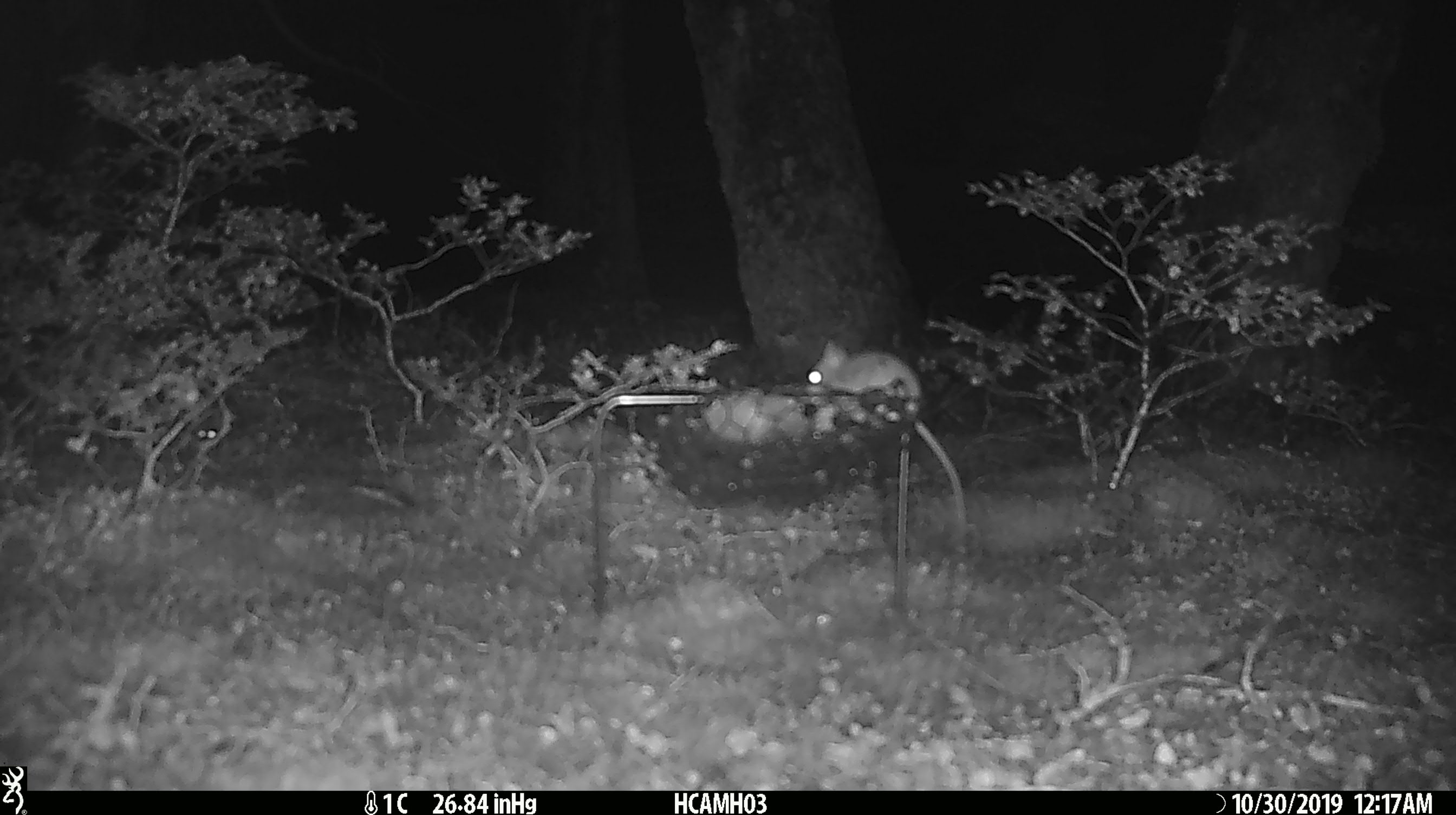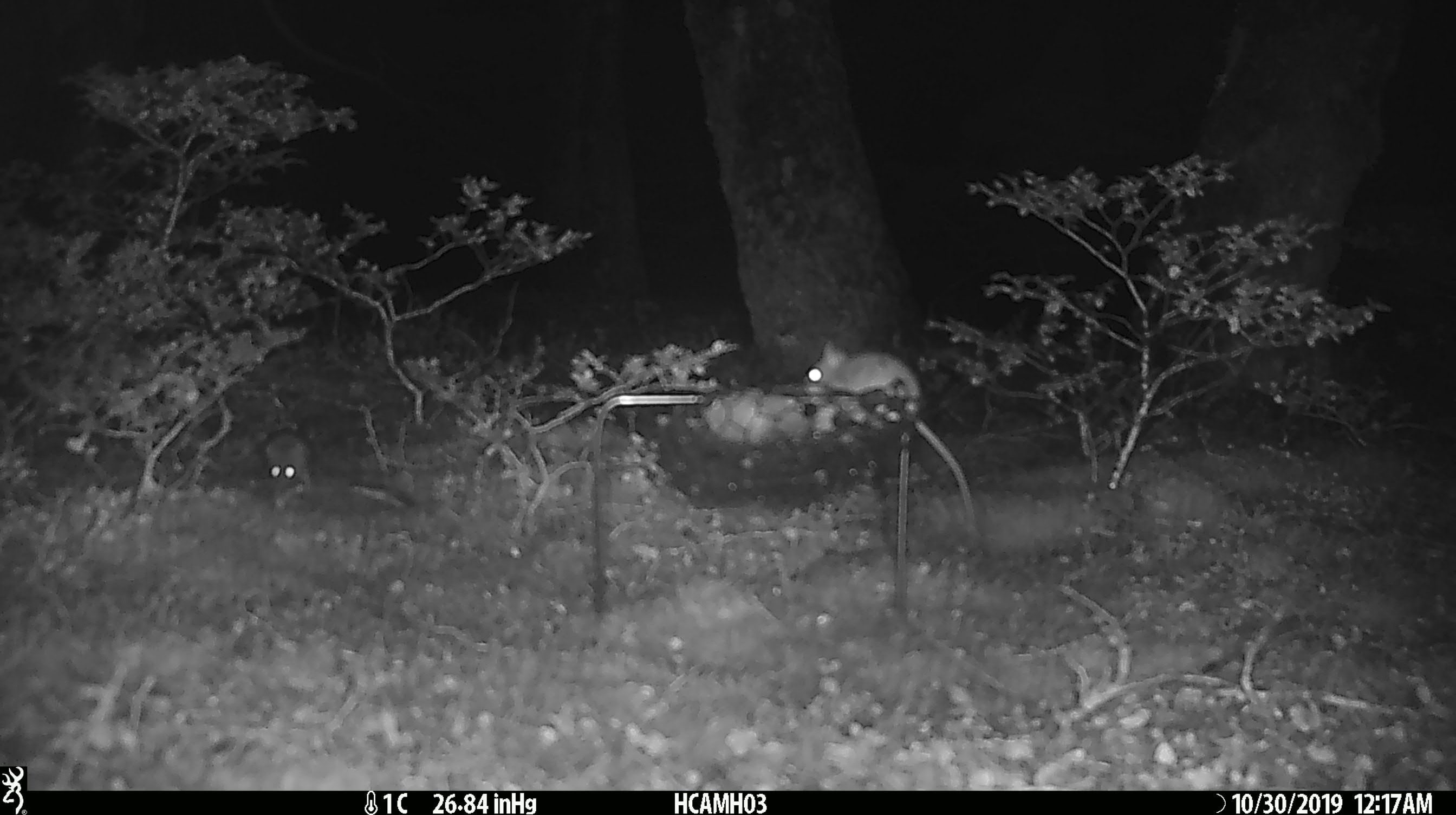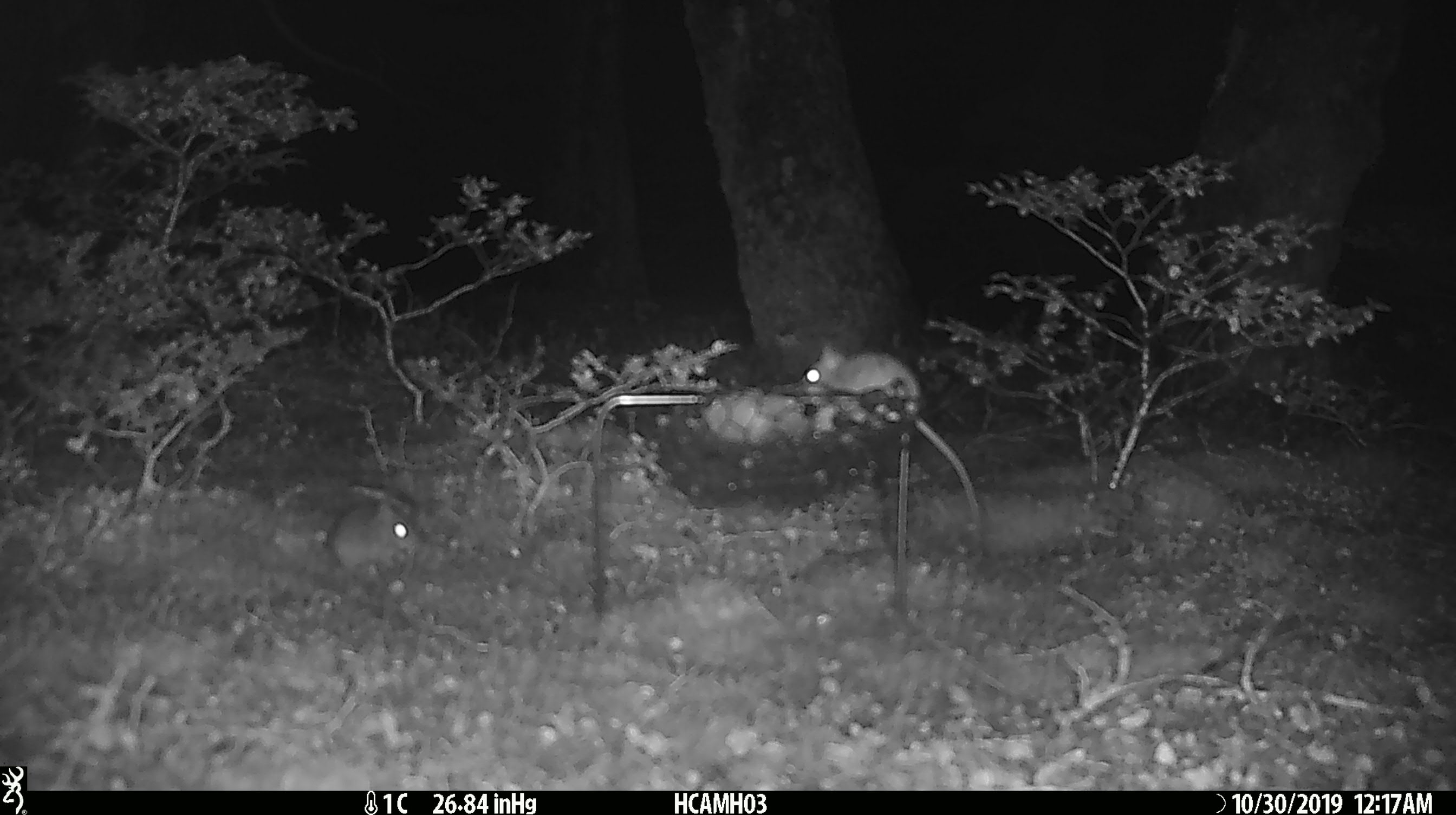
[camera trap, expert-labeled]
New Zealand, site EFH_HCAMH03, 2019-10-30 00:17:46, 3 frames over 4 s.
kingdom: Animalia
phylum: Chordata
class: Mammalia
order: Rodentia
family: Muridae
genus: Mus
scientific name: Mus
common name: mouse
Mouse (Mus).